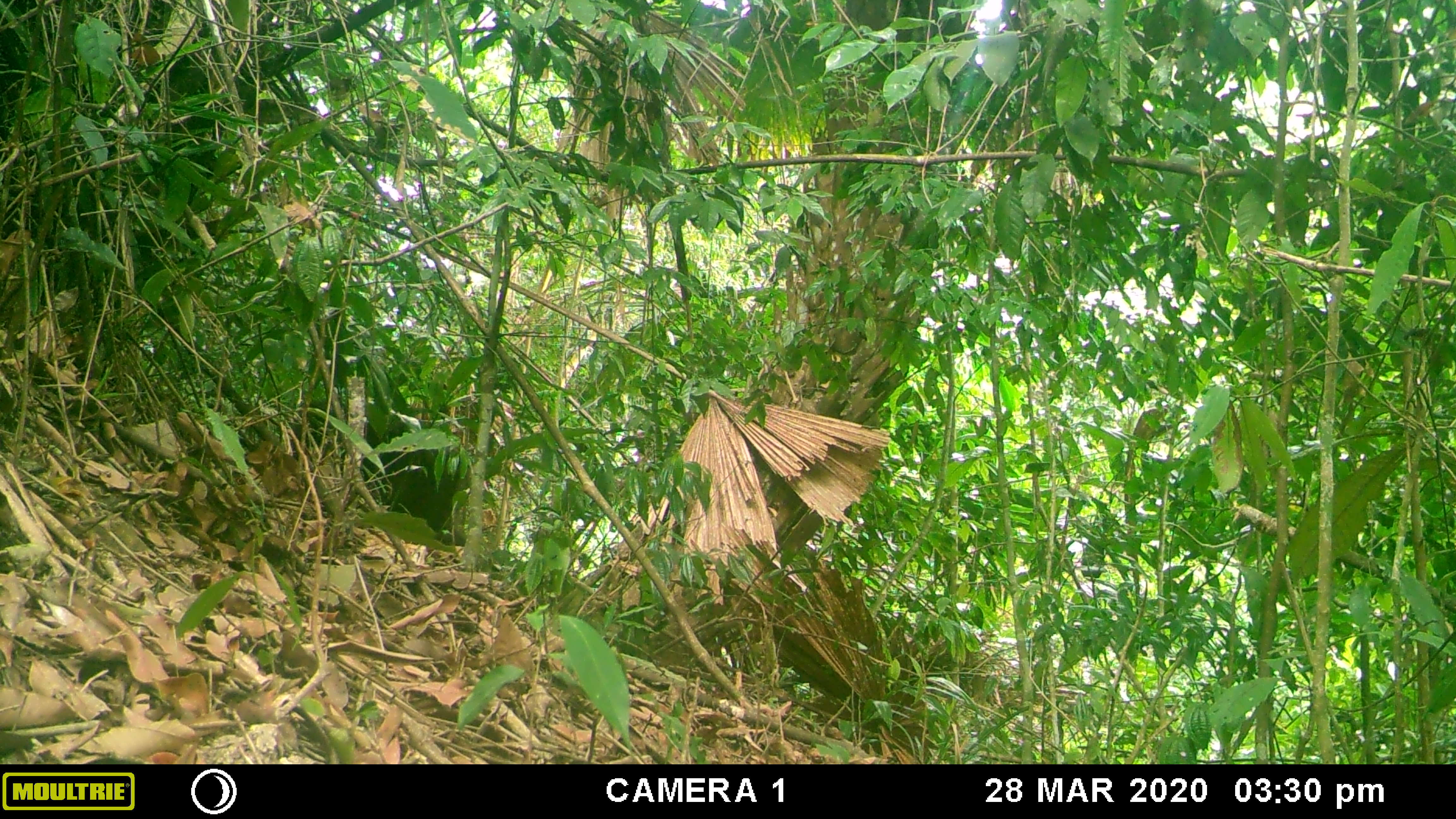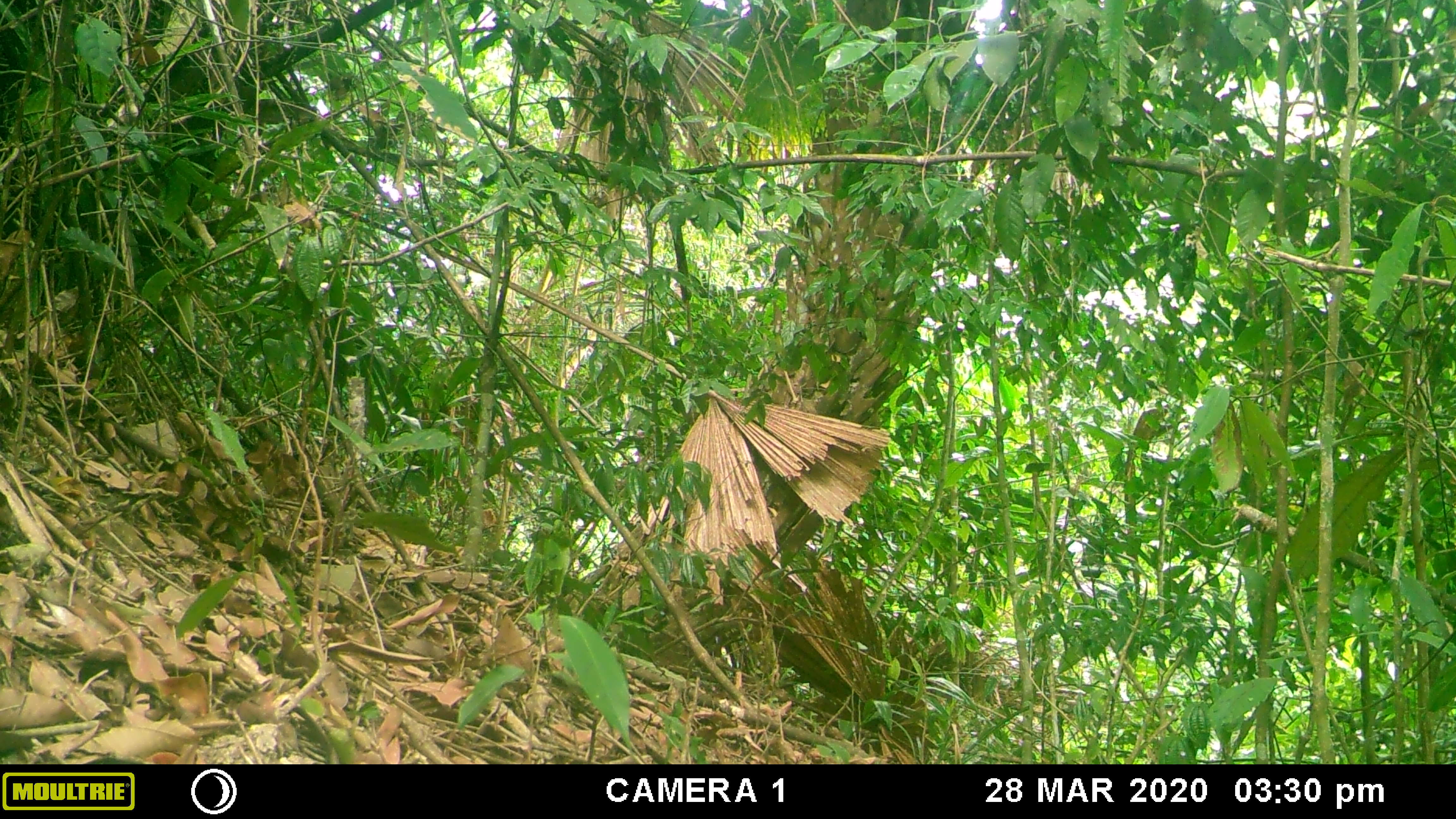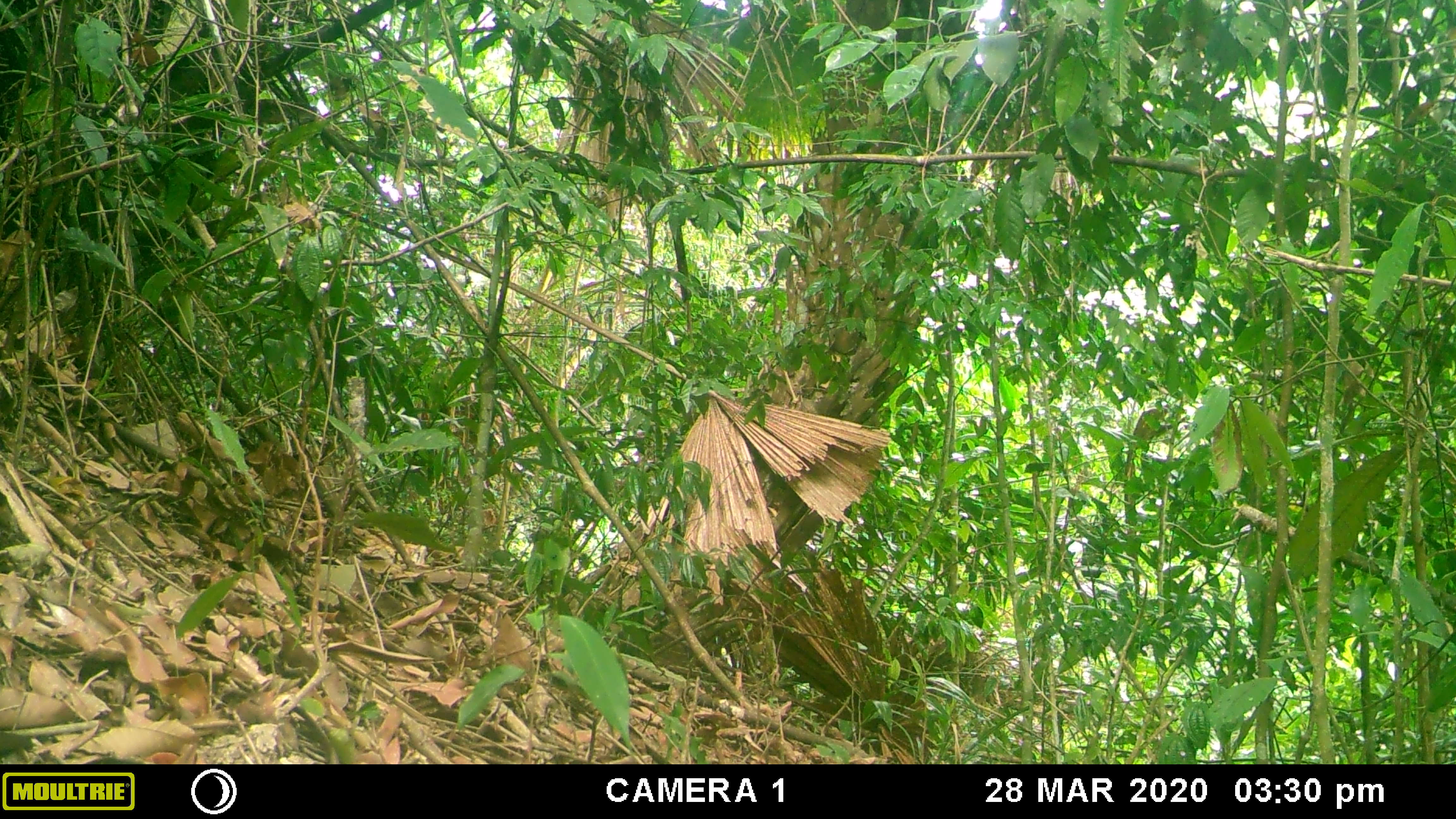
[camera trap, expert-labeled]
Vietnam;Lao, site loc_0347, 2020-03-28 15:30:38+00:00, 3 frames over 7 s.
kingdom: Animalia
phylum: Chordata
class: Mammalia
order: Primates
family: Cercopithecidae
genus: Macaca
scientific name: Macaca arctoides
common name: stump-tailed macaque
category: stump tailed macaque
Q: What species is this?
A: Stump tailed macaque (stump-tailed macaque) (Macaca arctoides).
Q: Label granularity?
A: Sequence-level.